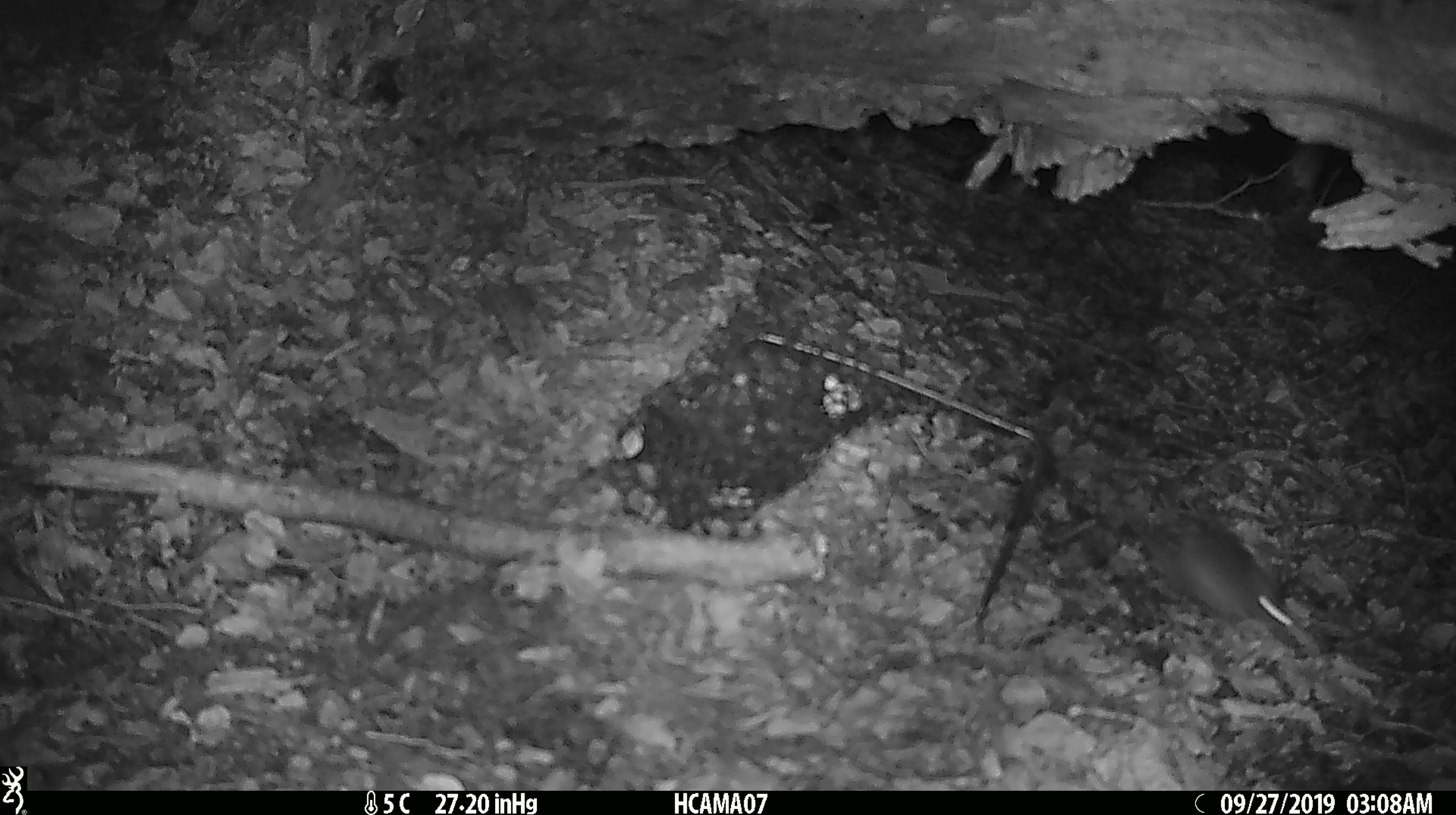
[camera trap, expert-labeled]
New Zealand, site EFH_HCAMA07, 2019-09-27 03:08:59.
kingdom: Animalia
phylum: Chordata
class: Mammalia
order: Rodentia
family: Muridae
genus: Mus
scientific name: Mus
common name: mouse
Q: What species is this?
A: Mouse (Mus).